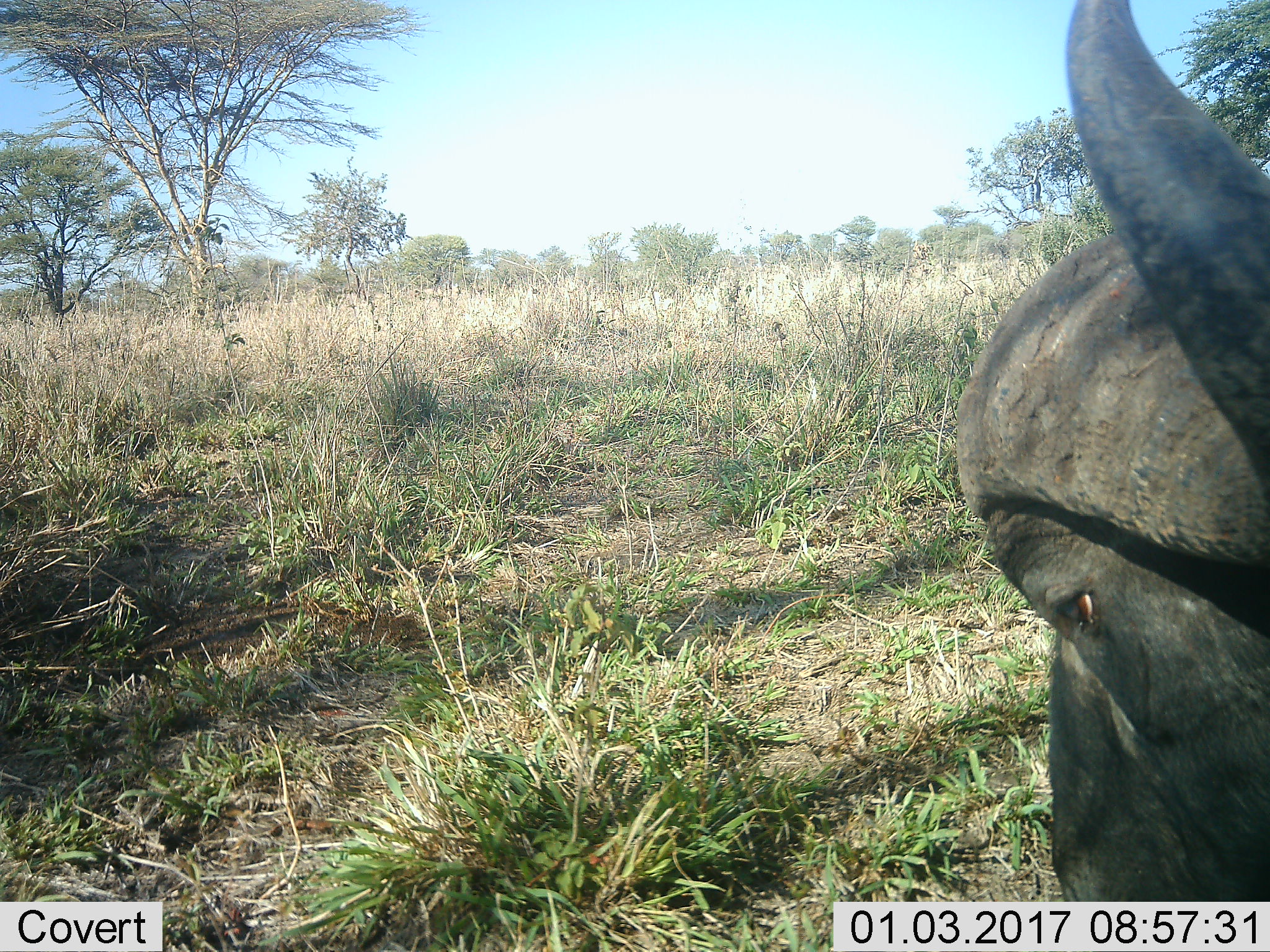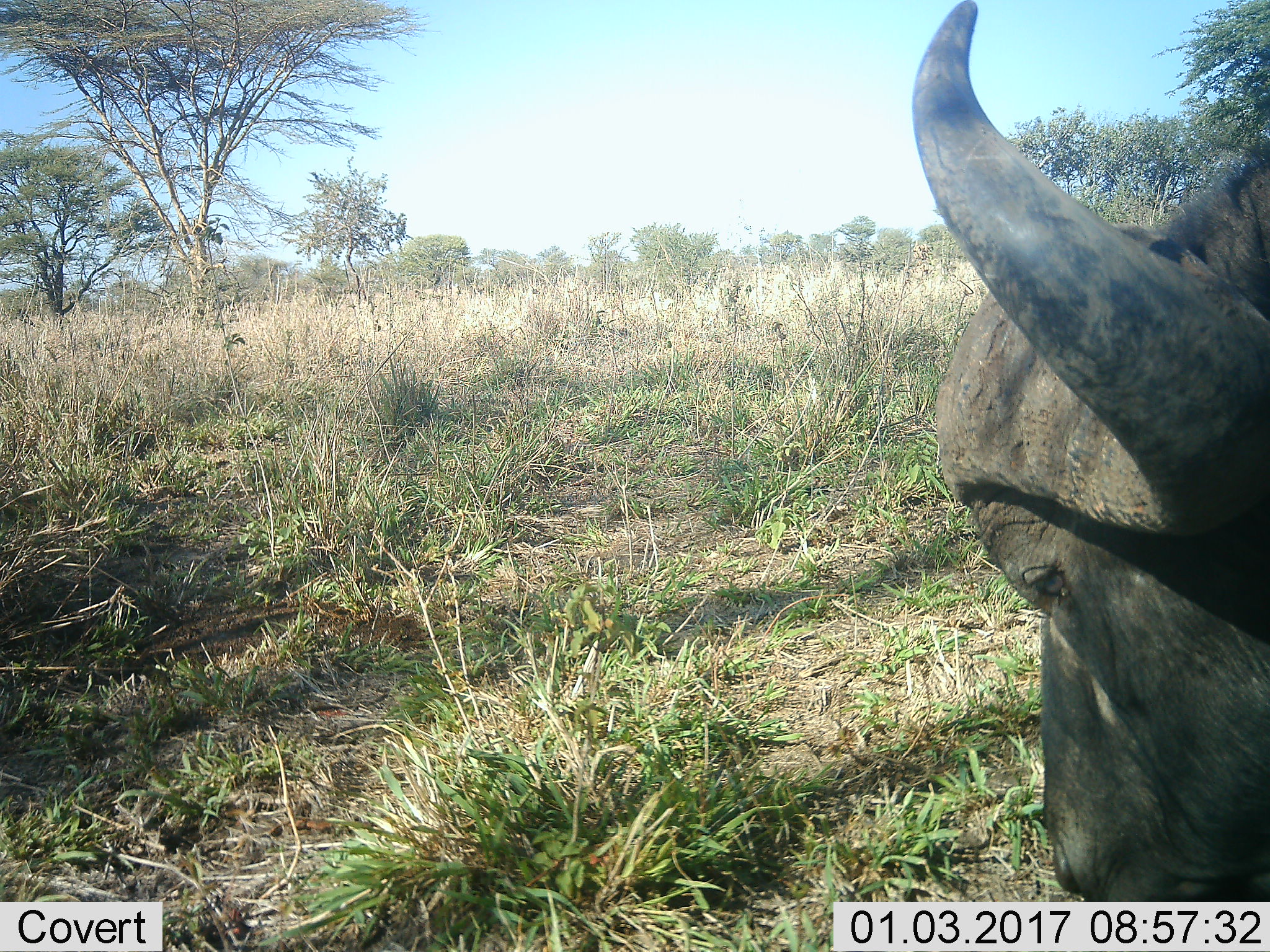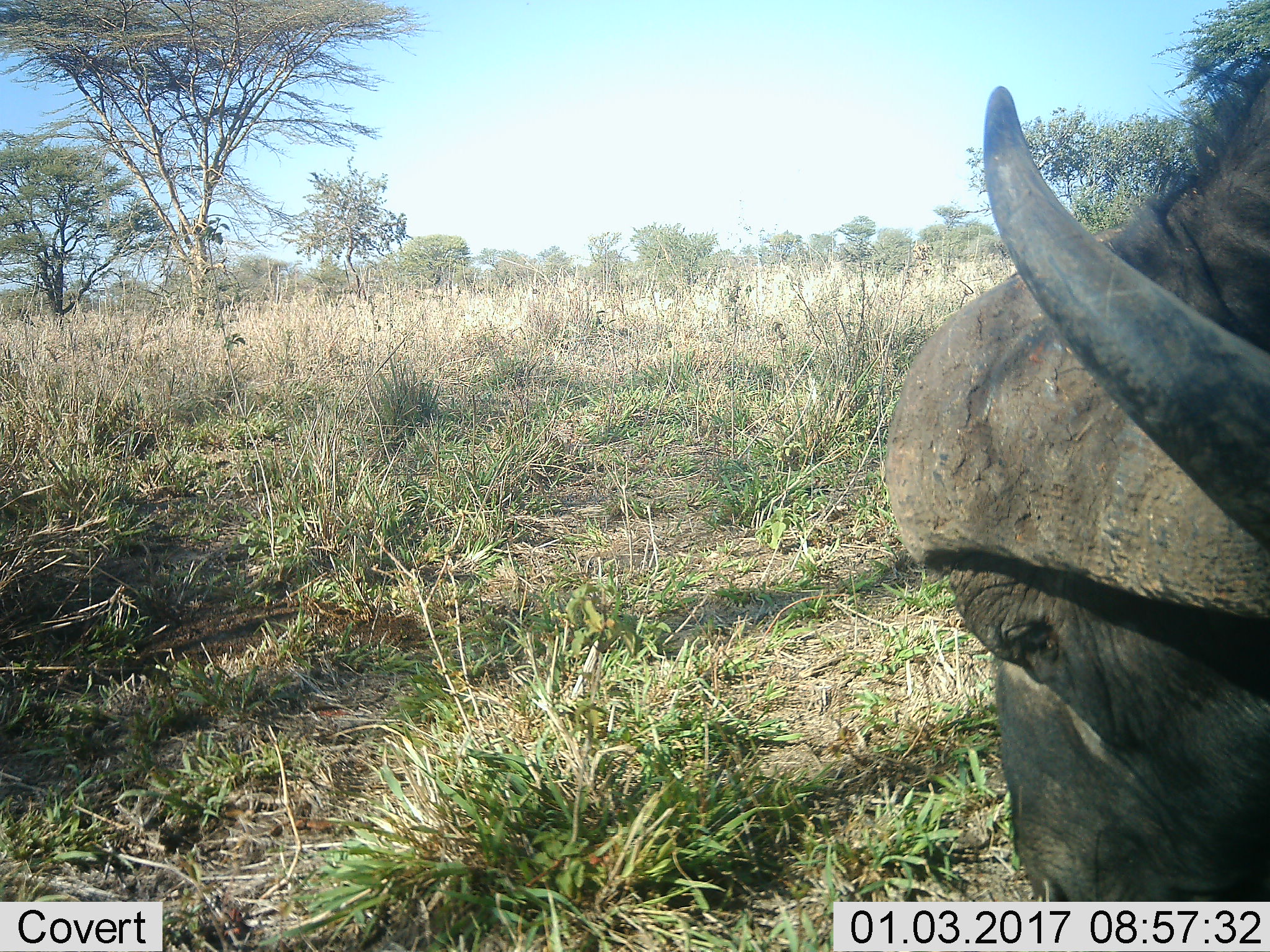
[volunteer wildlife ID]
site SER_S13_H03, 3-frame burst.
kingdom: Animalia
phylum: Chordata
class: Mammalia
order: Artiodactyla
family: Bovidae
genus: Syncerus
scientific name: Syncerus caffer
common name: african buffalo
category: buffalo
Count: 1.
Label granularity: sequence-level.